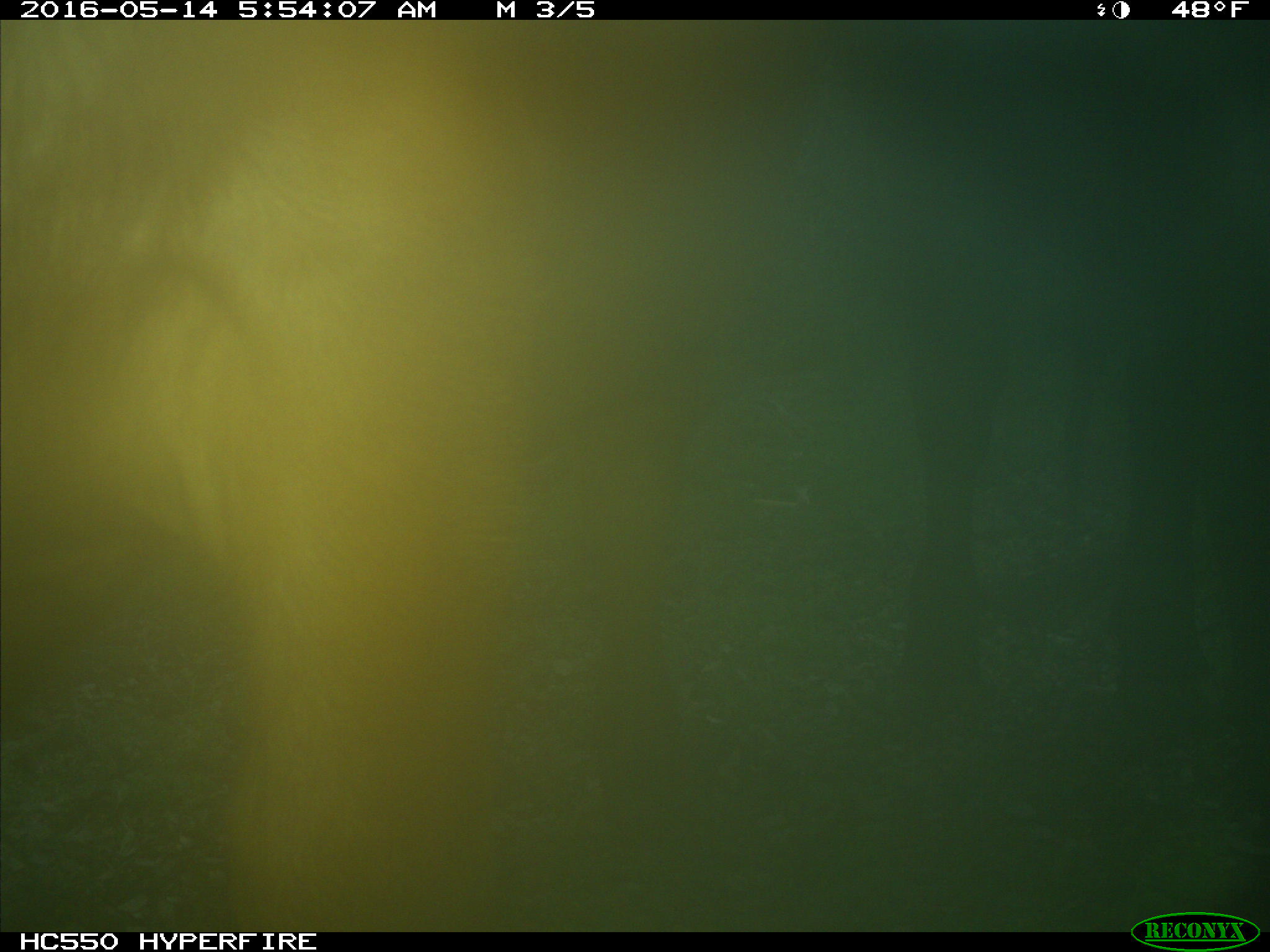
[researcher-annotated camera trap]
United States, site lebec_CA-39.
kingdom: Animalia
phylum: Chordata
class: Mammalia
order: Artiodactyla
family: Bovidae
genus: Bos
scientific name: Bos taurus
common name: domestic cow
Bos taurus (domestic cow).